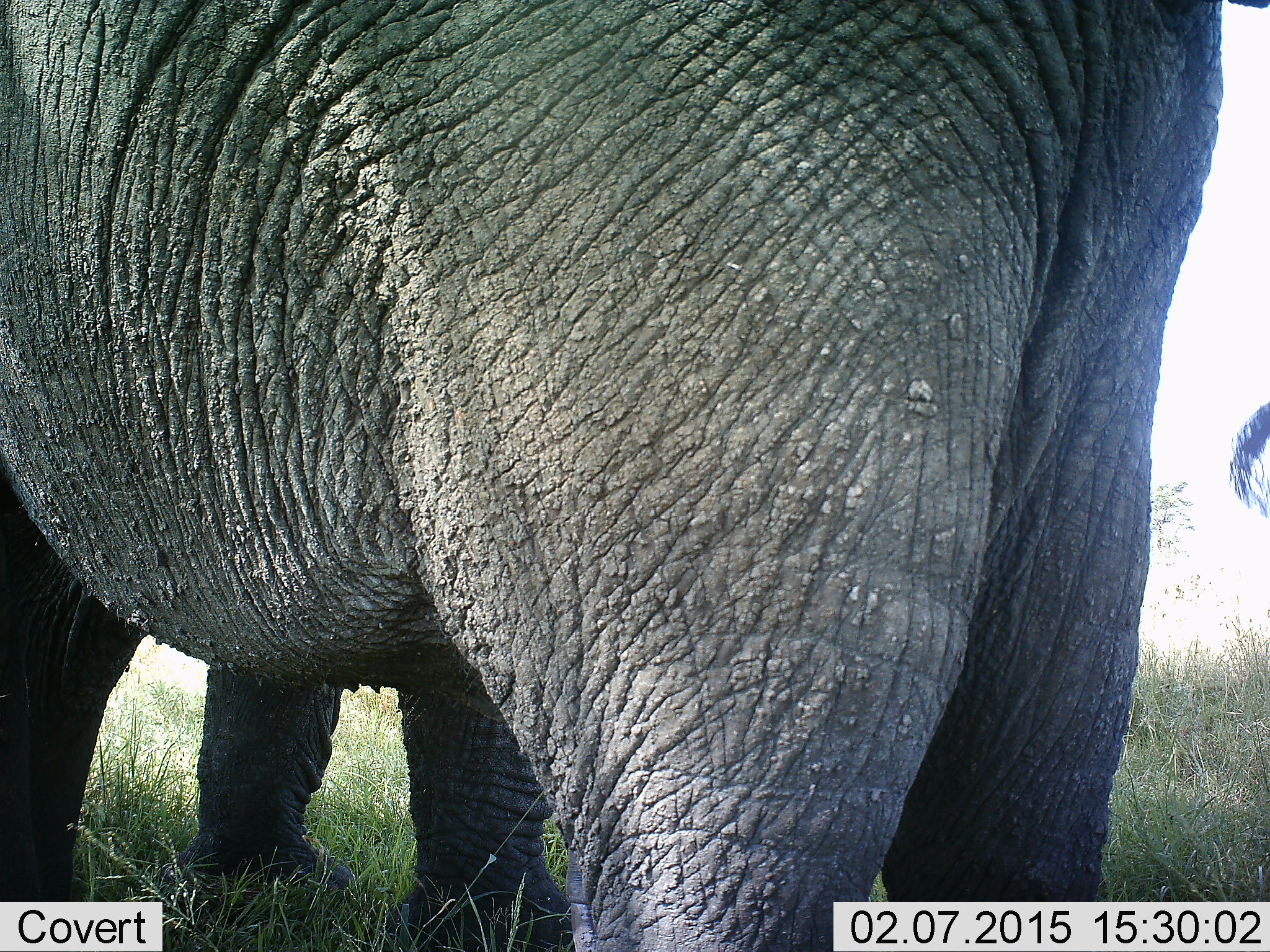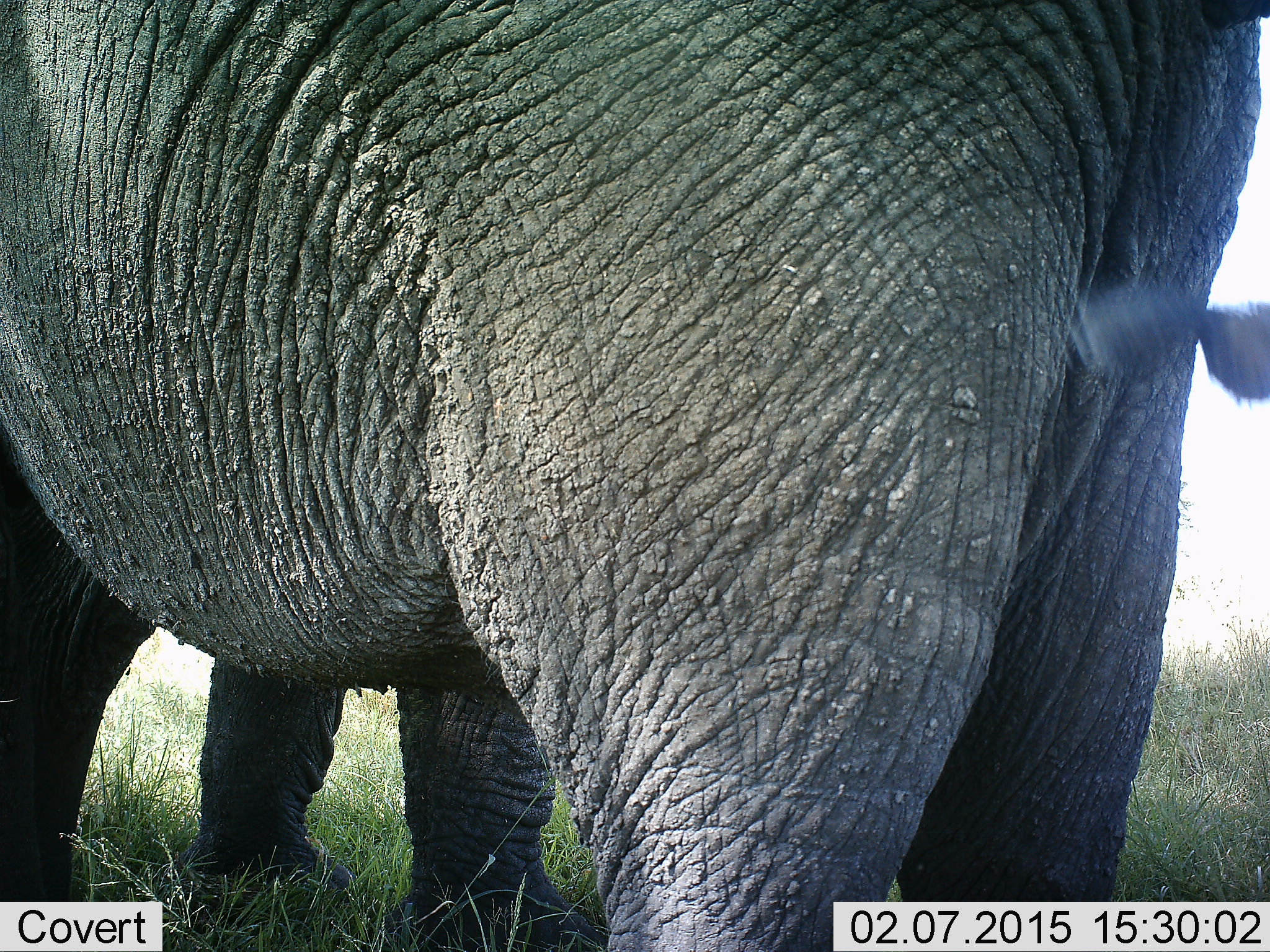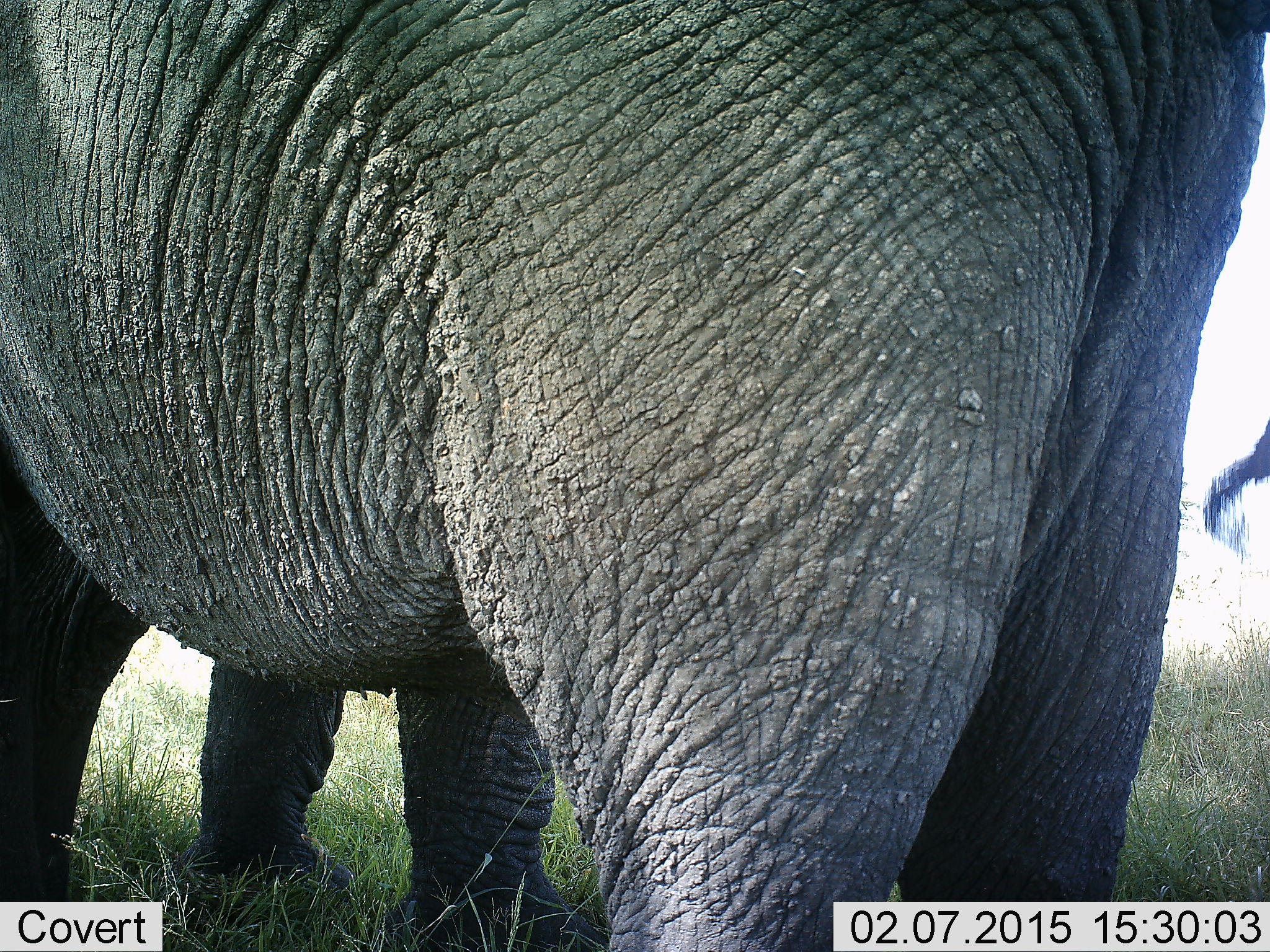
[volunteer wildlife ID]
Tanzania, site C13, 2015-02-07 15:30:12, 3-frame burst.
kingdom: Animalia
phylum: Chordata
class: Mammalia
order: Proboscidea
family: Elephantidae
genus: Loxodonta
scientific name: Loxodonta africana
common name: african bush elephant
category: elephant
Elephant (african bush elephant) (Loxodonta africana), count 2. Behavior (volunteer vote fractions): standing 80%, resting 0%, moving 0%, interacting 10%. Young present (vote fraction): 0%. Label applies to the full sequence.